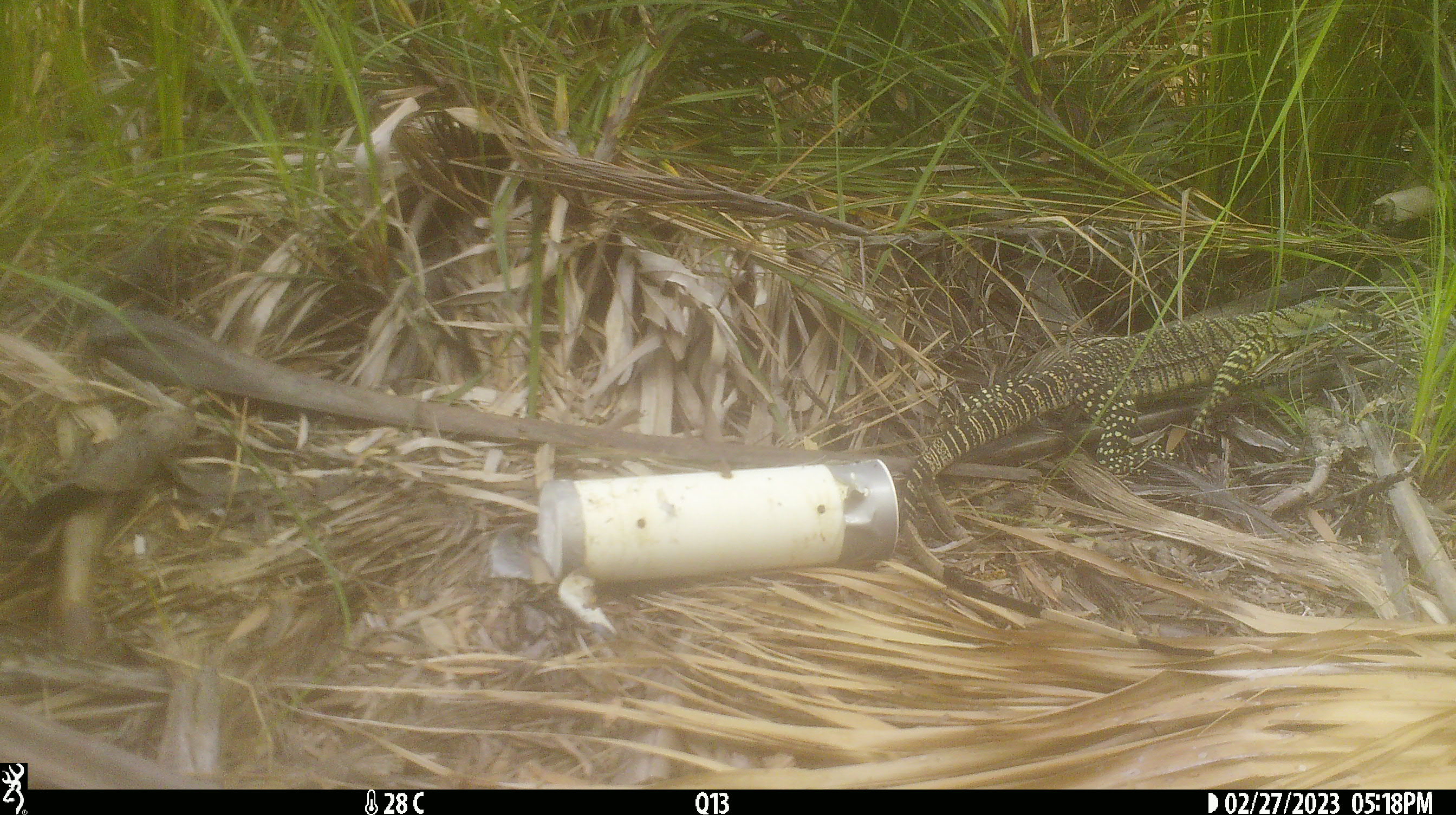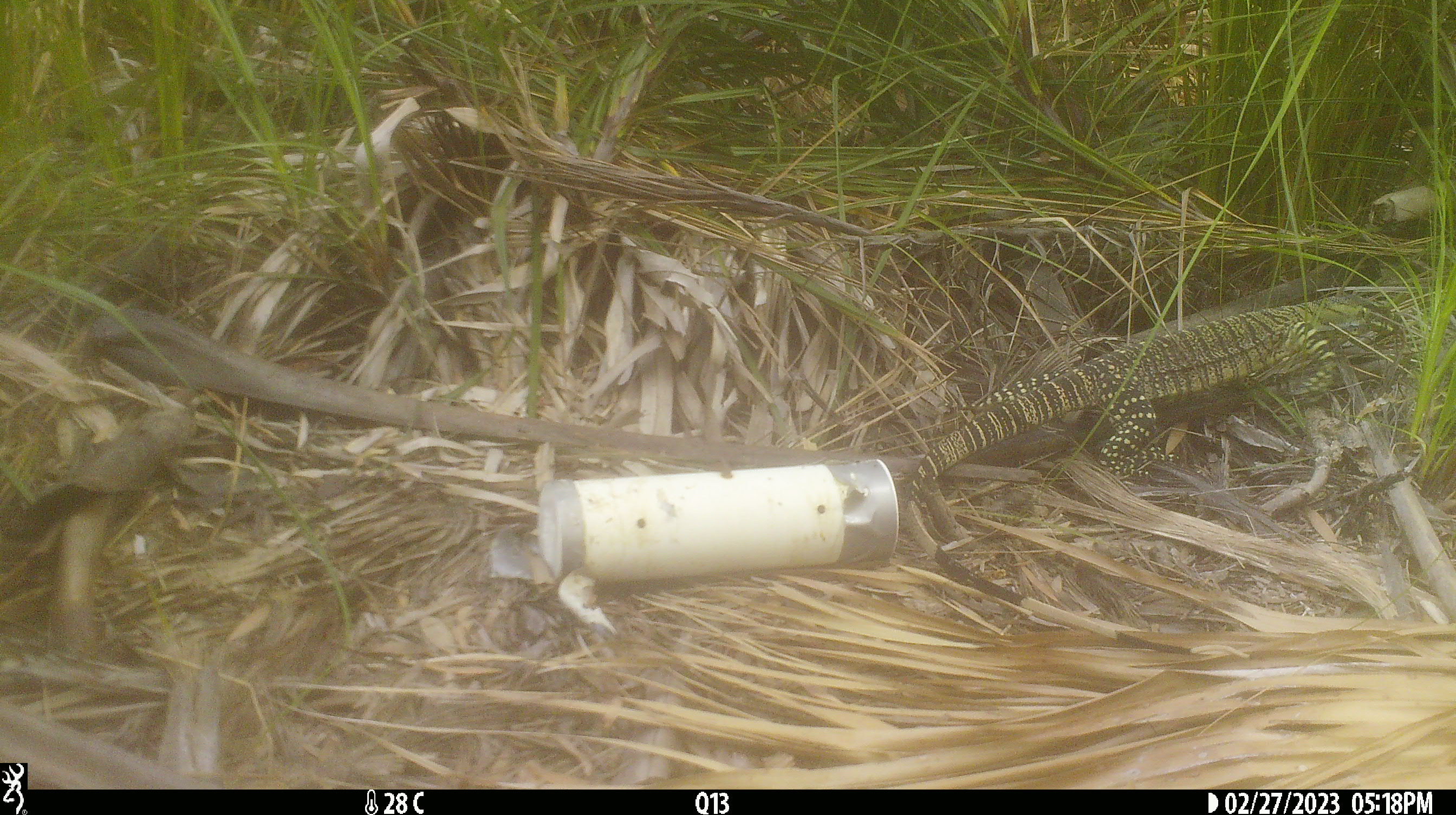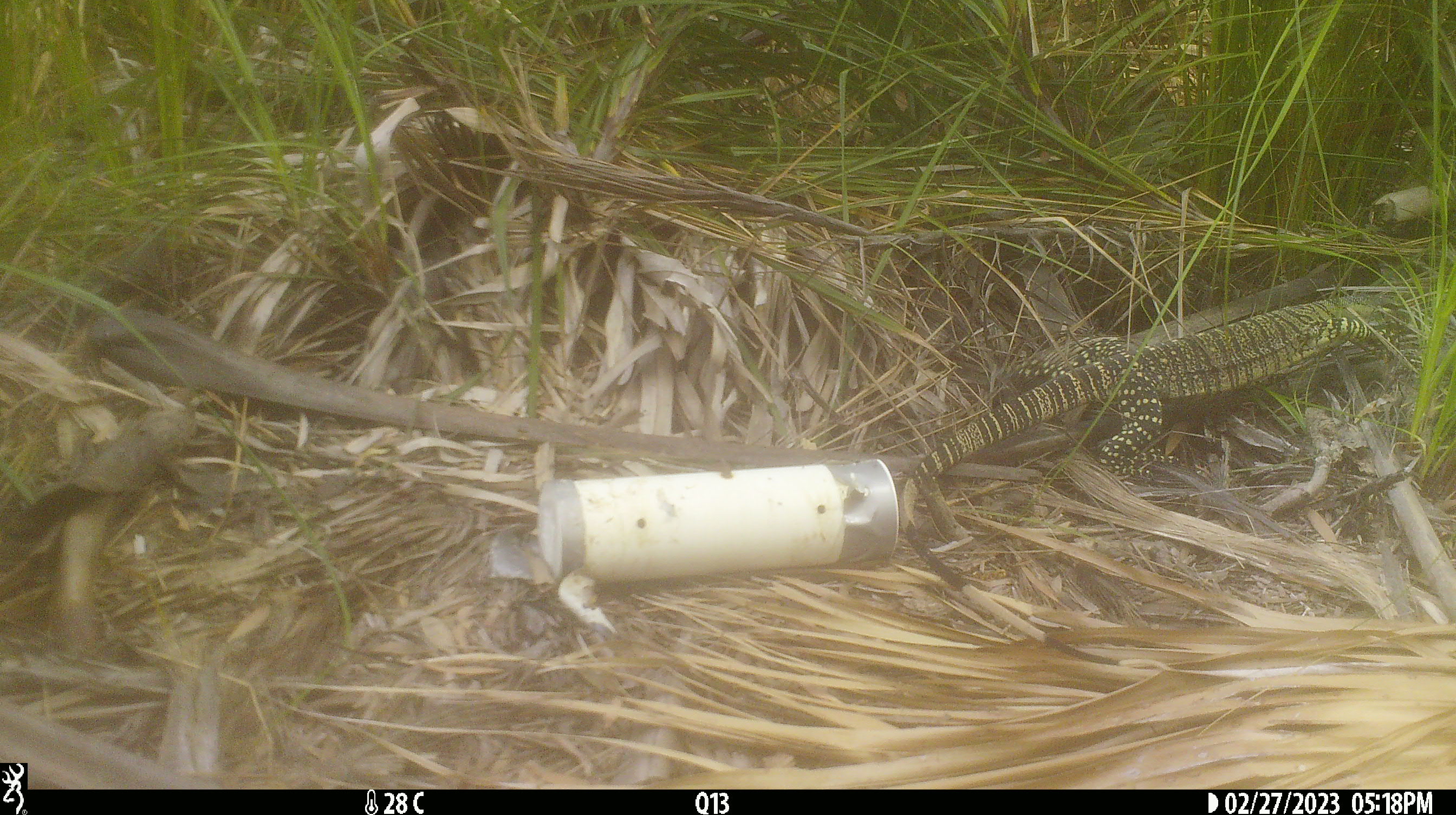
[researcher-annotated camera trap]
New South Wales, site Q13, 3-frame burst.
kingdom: Animalia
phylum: Chordata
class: Reptilia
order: Squamata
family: Varanidae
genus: Varanus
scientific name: Varanus varius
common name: lace monitor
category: goanna